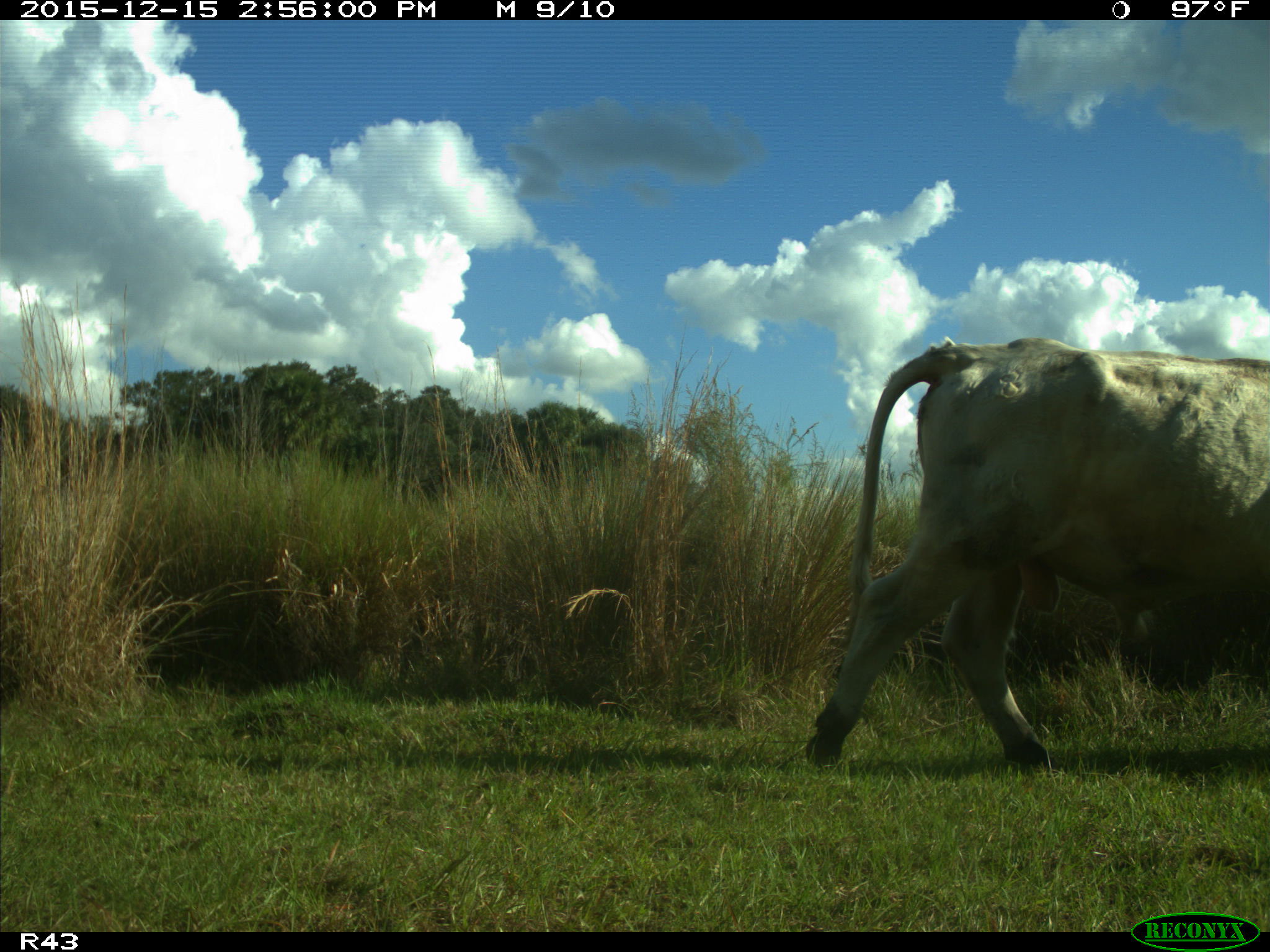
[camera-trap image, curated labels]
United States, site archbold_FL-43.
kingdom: Animalia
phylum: Chordata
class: Mammalia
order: Artiodactyla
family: Bovidae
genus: Bos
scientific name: Bos taurus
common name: domestic cow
Bos taurus (domestic cow).